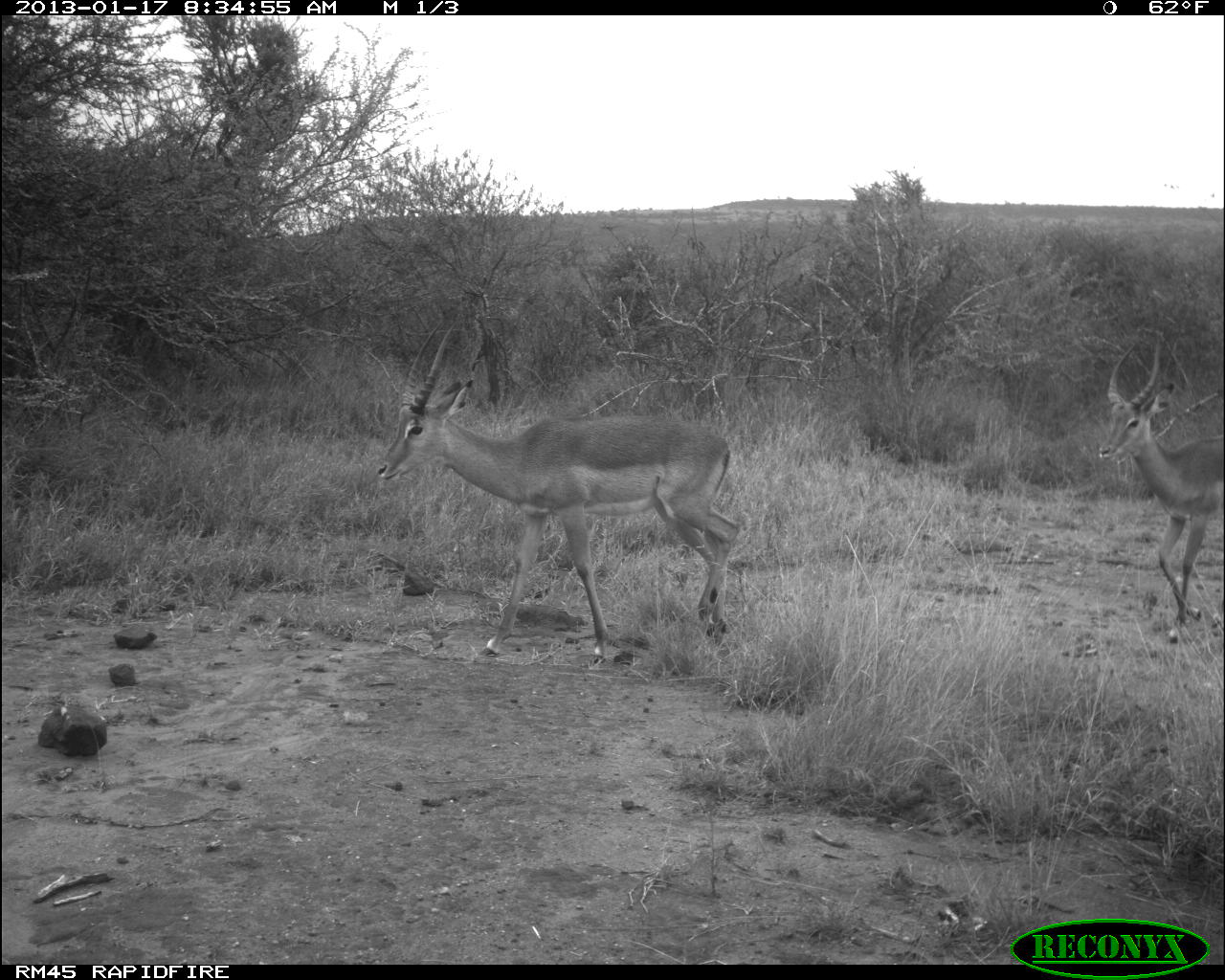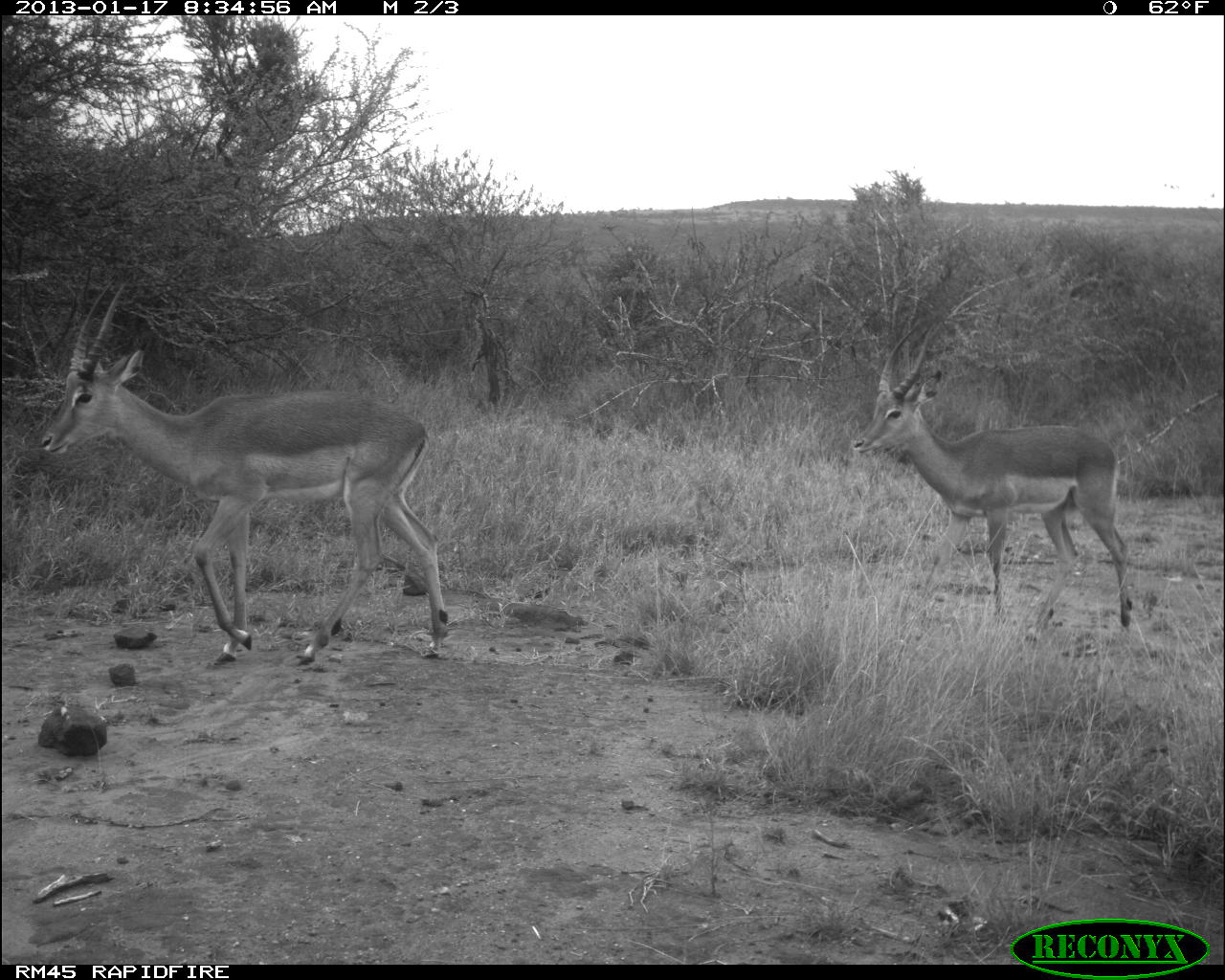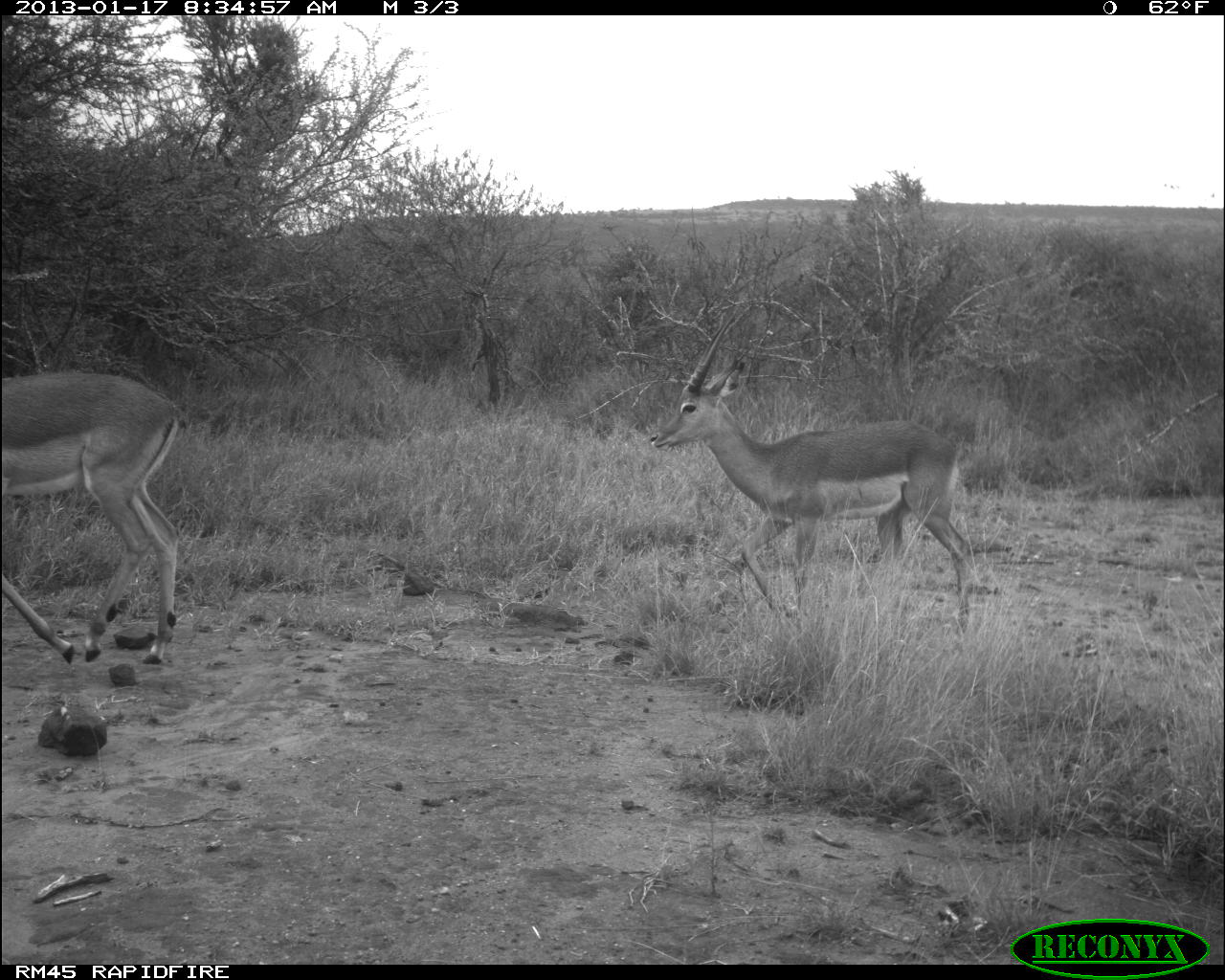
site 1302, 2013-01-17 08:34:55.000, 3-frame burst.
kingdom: Animalia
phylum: Chordata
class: Mammalia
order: Artiodactyla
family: Bovidae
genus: Aepyceros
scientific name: Aepyceros melampus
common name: impala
Aepyceros melampus (impala), count 2.